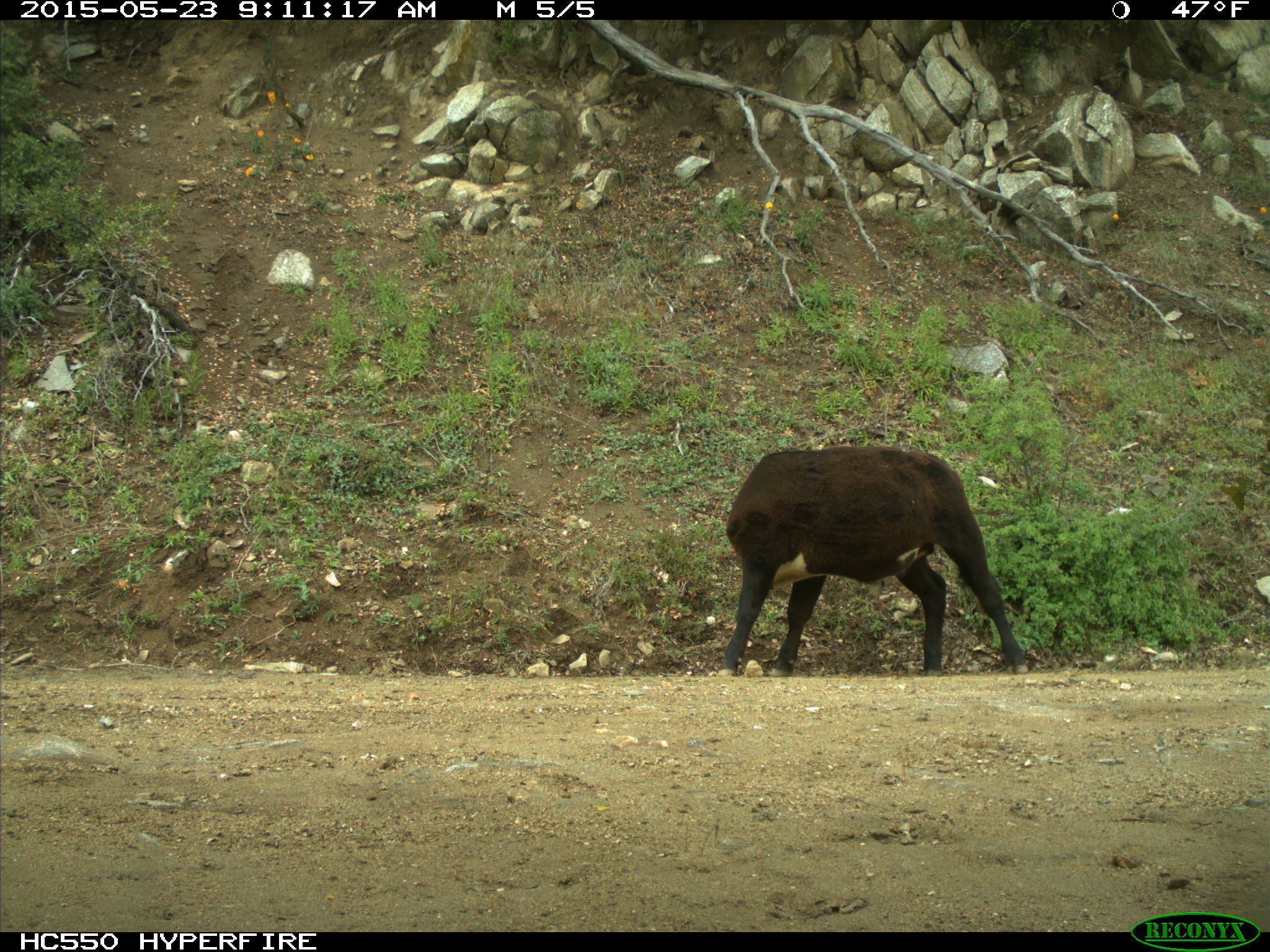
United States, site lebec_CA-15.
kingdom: Animalia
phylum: Chordata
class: Mammalia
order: Artiodactyla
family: Bovidae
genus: Bos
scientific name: Bos taurus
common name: domestic cow